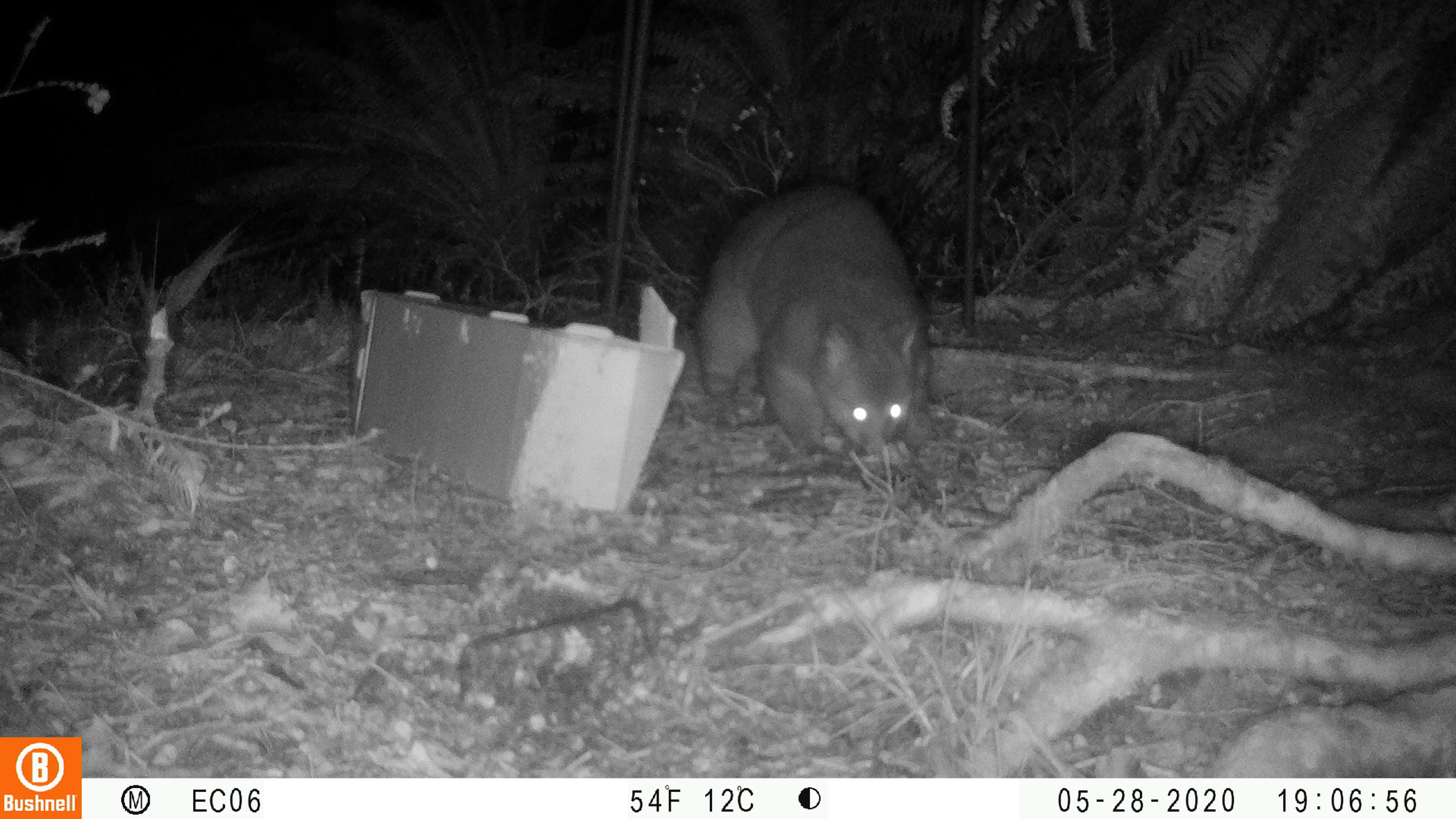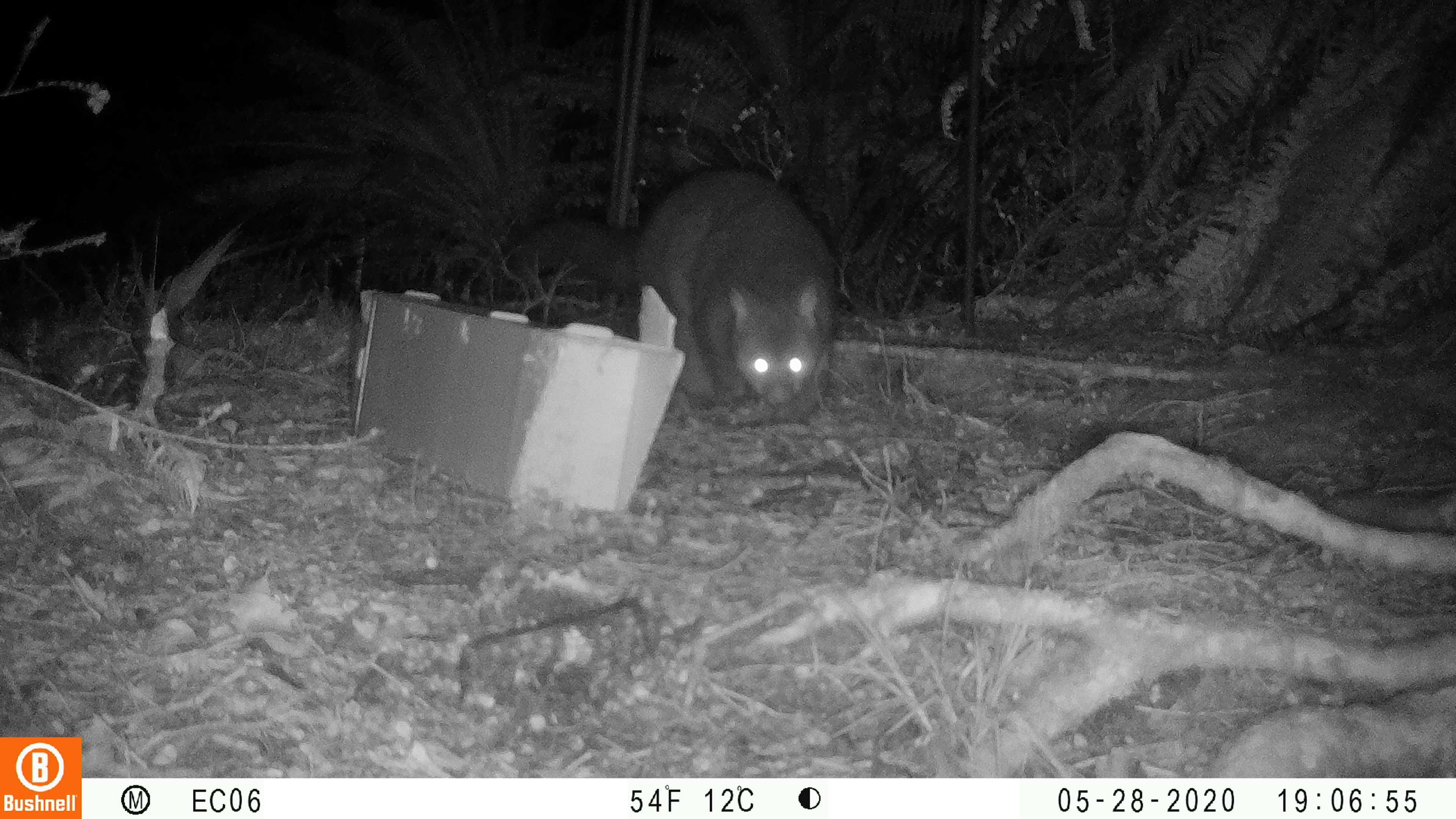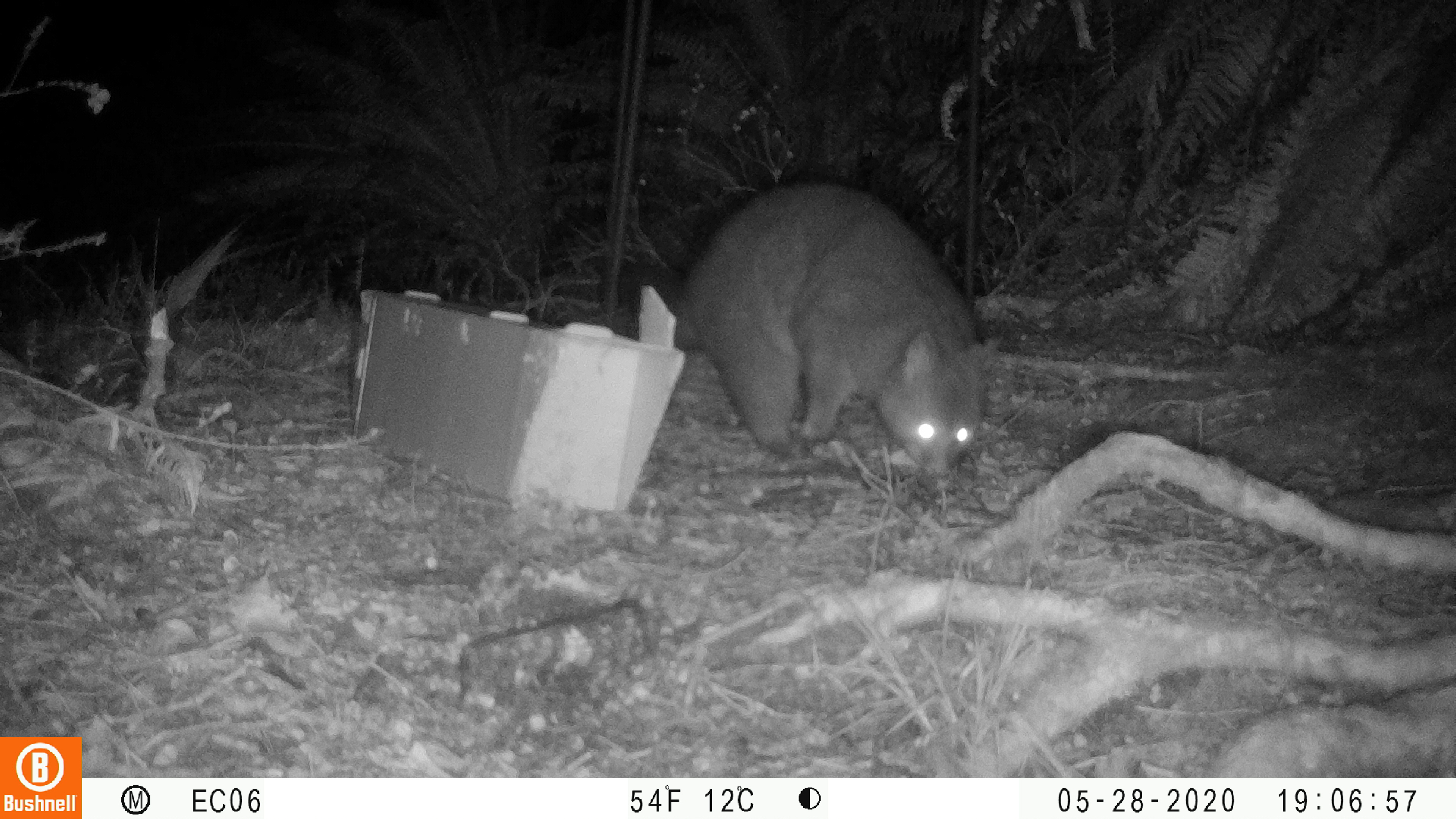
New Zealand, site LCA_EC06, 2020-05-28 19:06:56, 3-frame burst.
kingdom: Animalia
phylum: Chordata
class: Mammalia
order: Diprotodontia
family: Phalangeridae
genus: Trichosurus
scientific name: Trichosurus vulpecula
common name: common brushtail possum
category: possum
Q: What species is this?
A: Possum (common brushtail possum) (Trichosurus vulpecula).